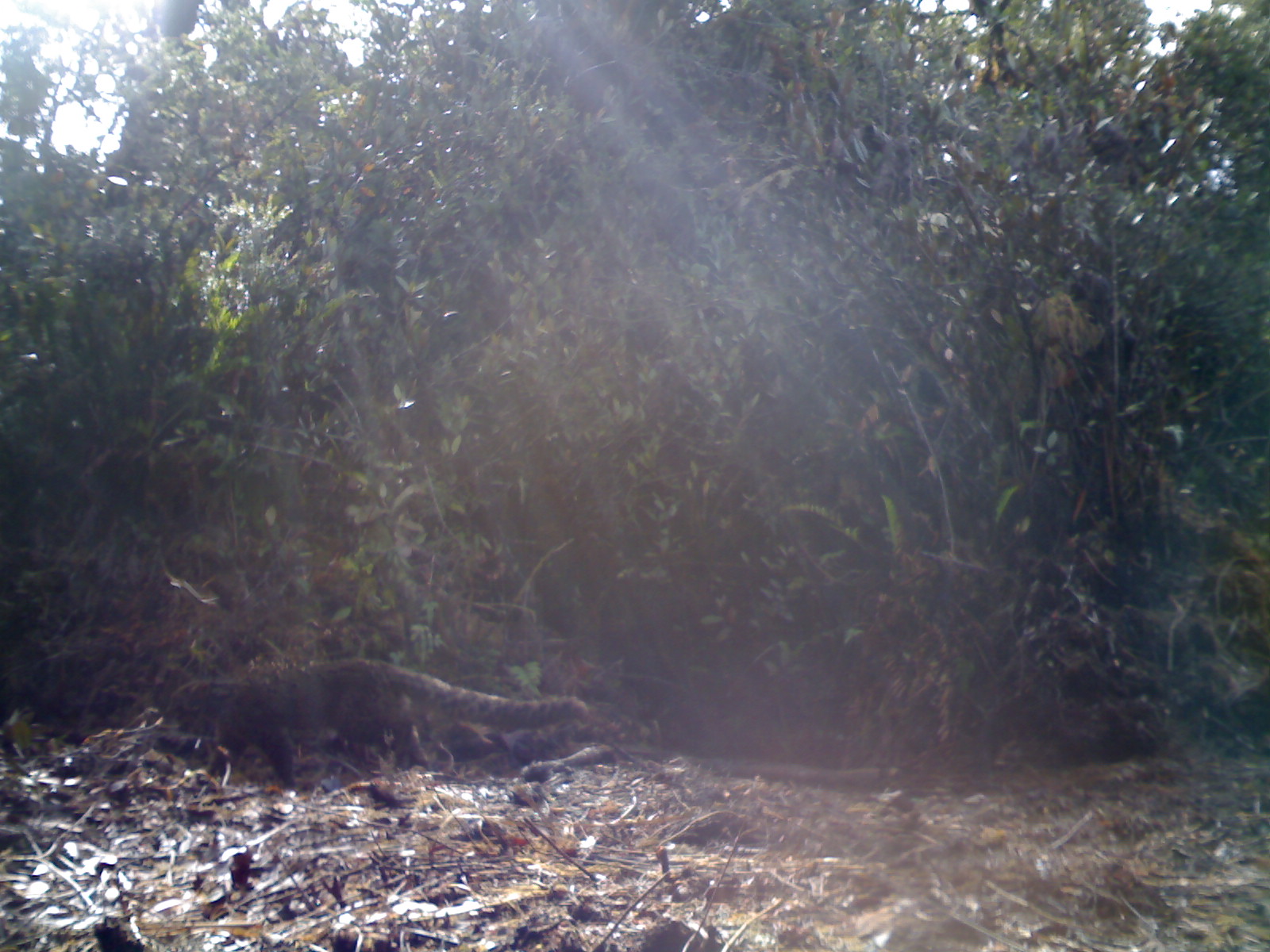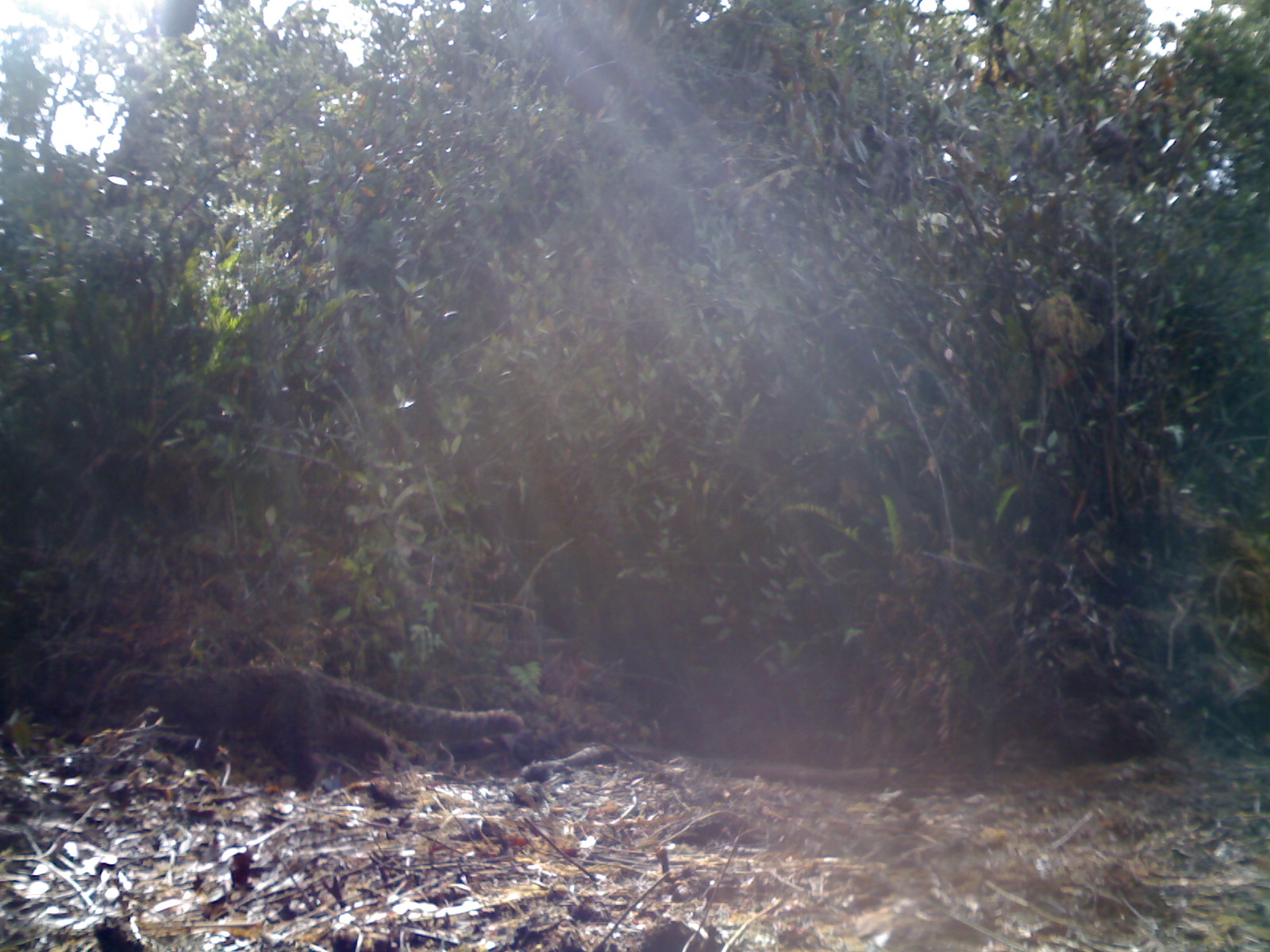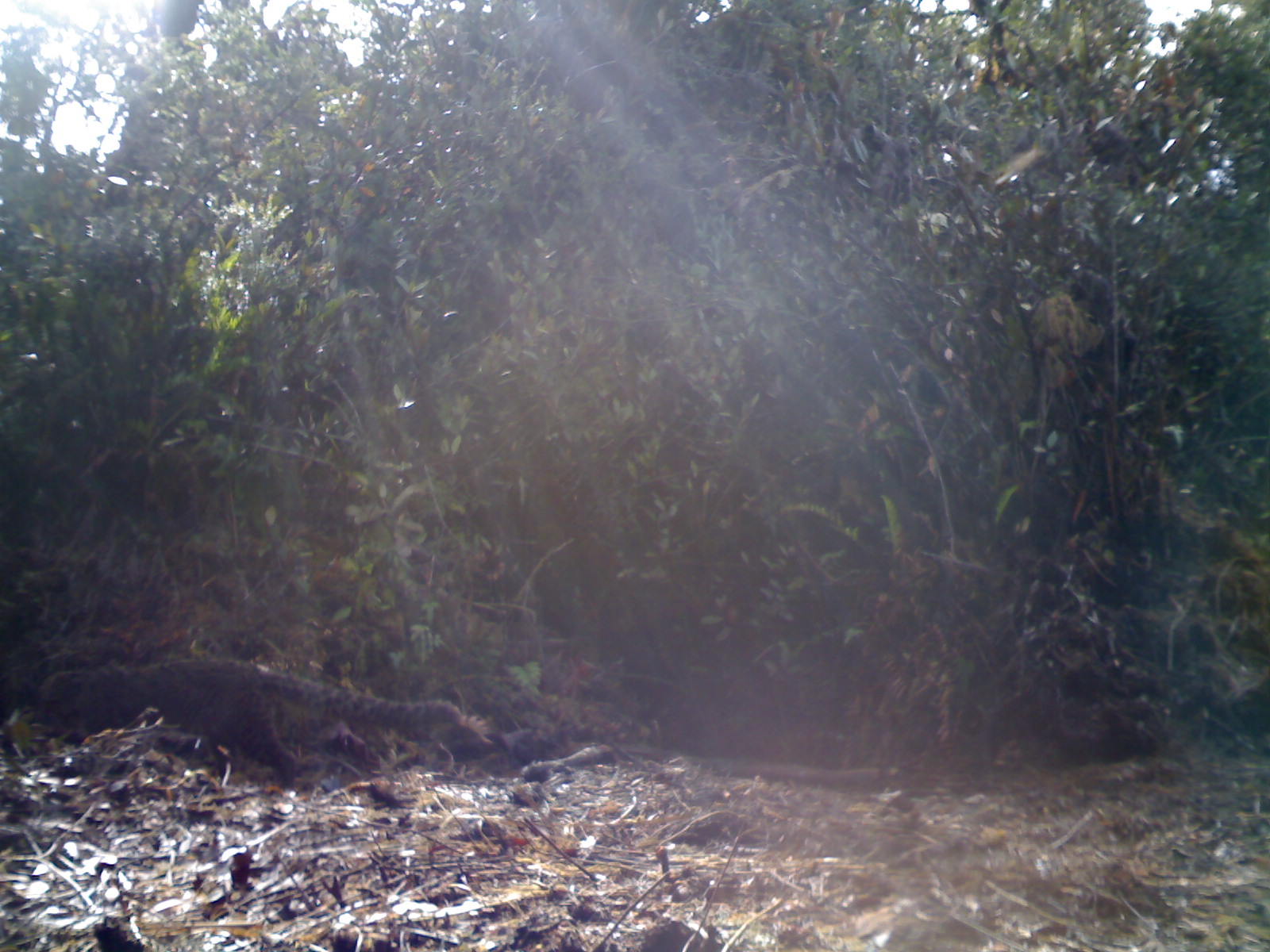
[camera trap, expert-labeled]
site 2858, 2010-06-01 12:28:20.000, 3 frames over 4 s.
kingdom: Animalia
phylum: Chordata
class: Mammalia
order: Carnivora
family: Felidae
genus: Pardofelis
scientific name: Pardofelis marmorata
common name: marbled cat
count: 1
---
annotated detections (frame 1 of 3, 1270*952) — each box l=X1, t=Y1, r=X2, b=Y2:
pardofelis marmorata: l=167, t=659, r=592, b=789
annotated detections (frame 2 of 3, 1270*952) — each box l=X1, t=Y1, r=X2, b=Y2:
pardofelis marmorata: l=104, t=666, r=524, b=793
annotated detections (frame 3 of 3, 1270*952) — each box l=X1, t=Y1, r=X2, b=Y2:
pardofelis marmorata: l=37, t=656, r=463, b=795